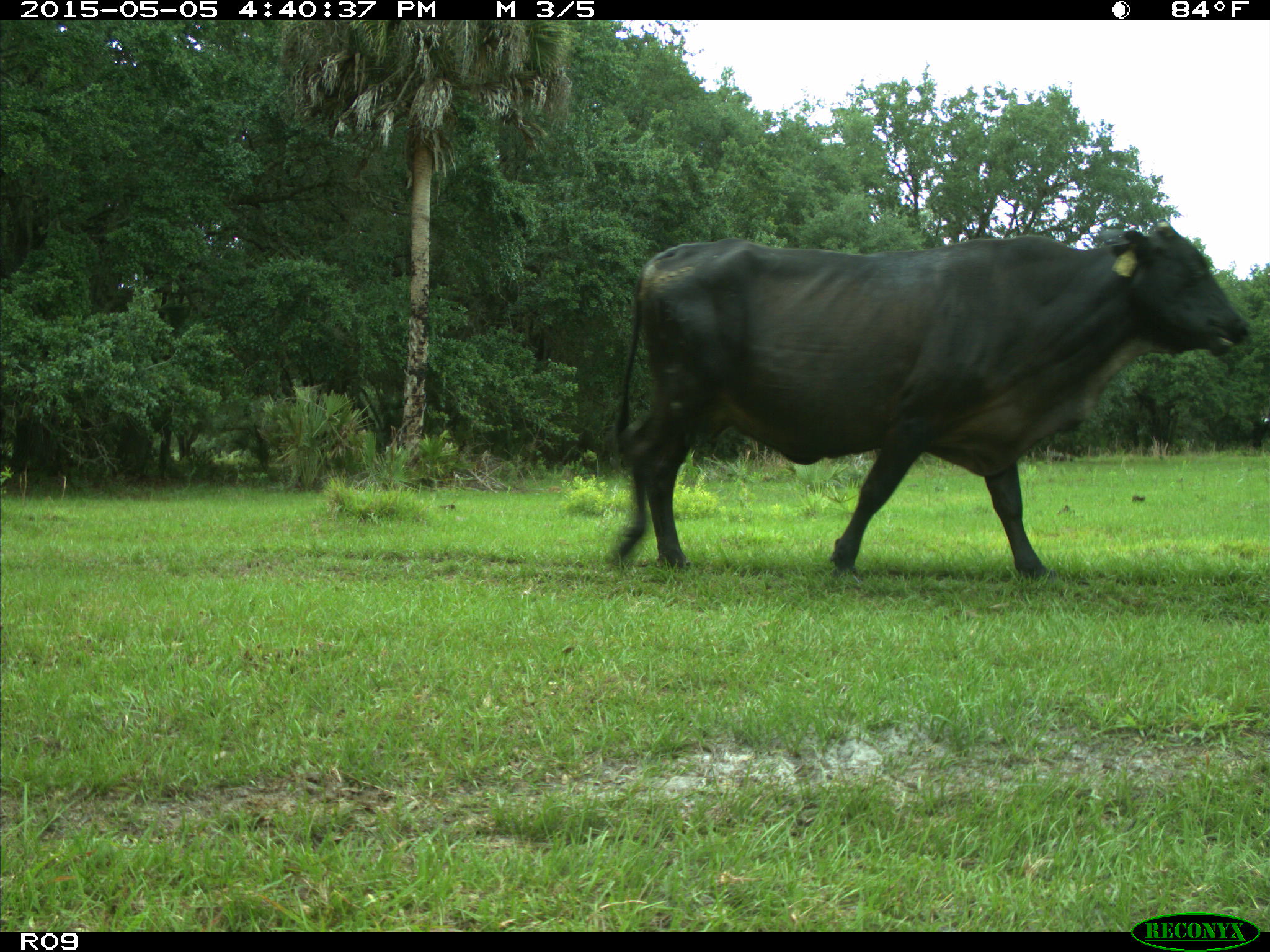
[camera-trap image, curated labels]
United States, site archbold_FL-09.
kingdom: Animalia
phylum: Chordata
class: Mammalia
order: Artiodactyla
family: Bovidae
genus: Bos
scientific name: Bos taurus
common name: domestic cow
Bos taurus (domestic cow).